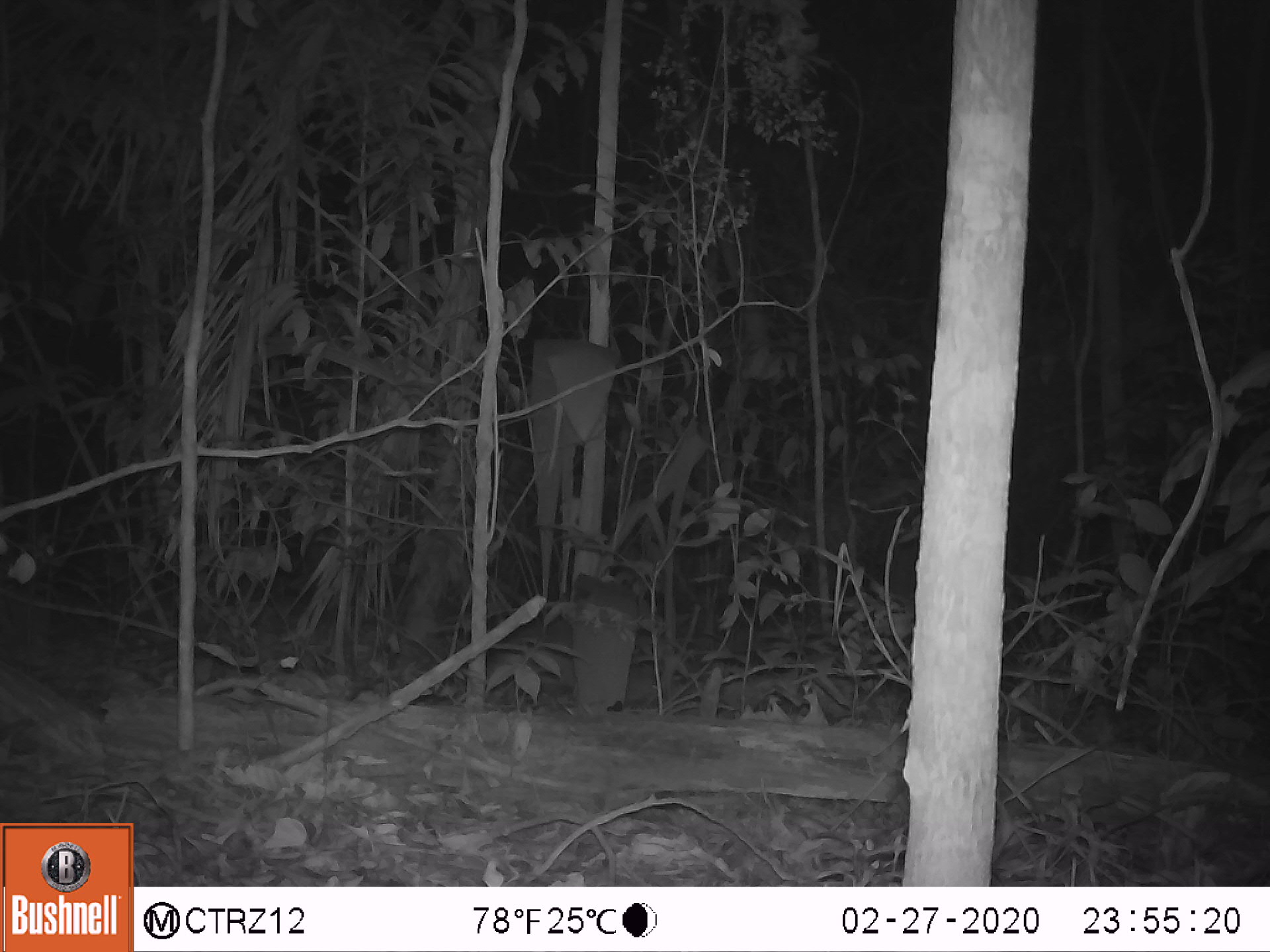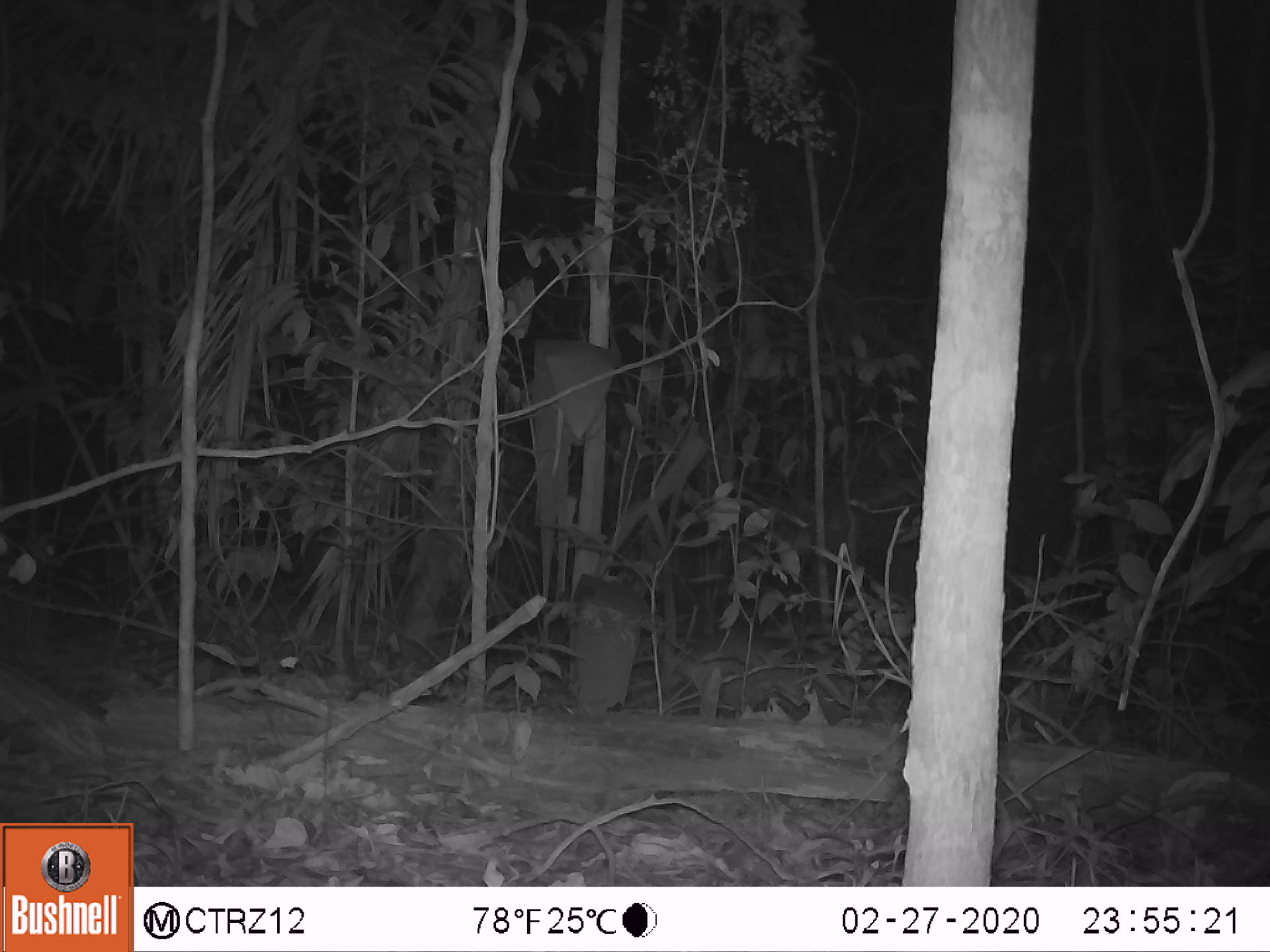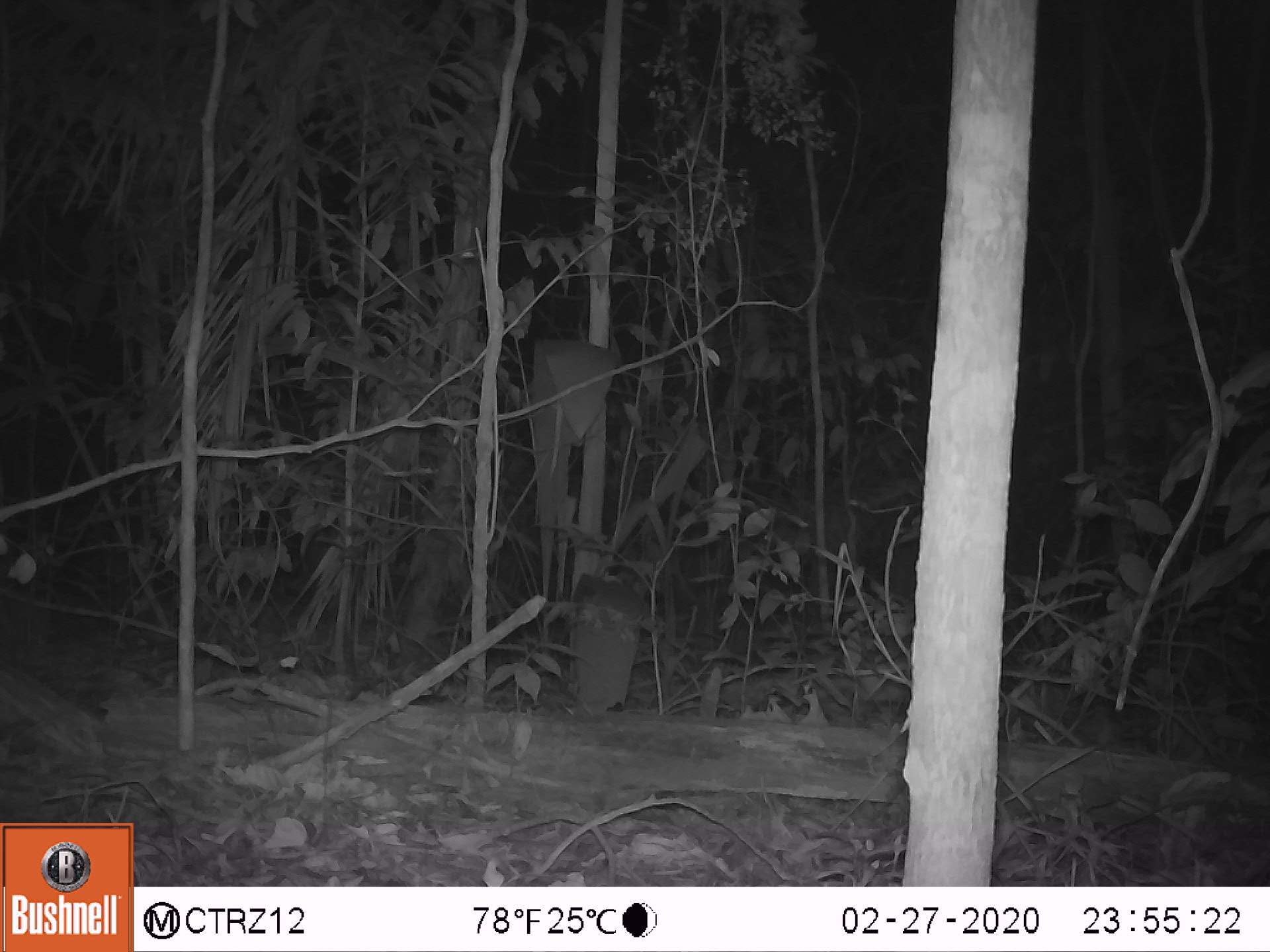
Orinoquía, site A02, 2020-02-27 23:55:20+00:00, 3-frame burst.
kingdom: Animalia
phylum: Chordata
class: Mammalia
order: Cingulata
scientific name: Cingulata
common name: armadillo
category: unknown armadillo